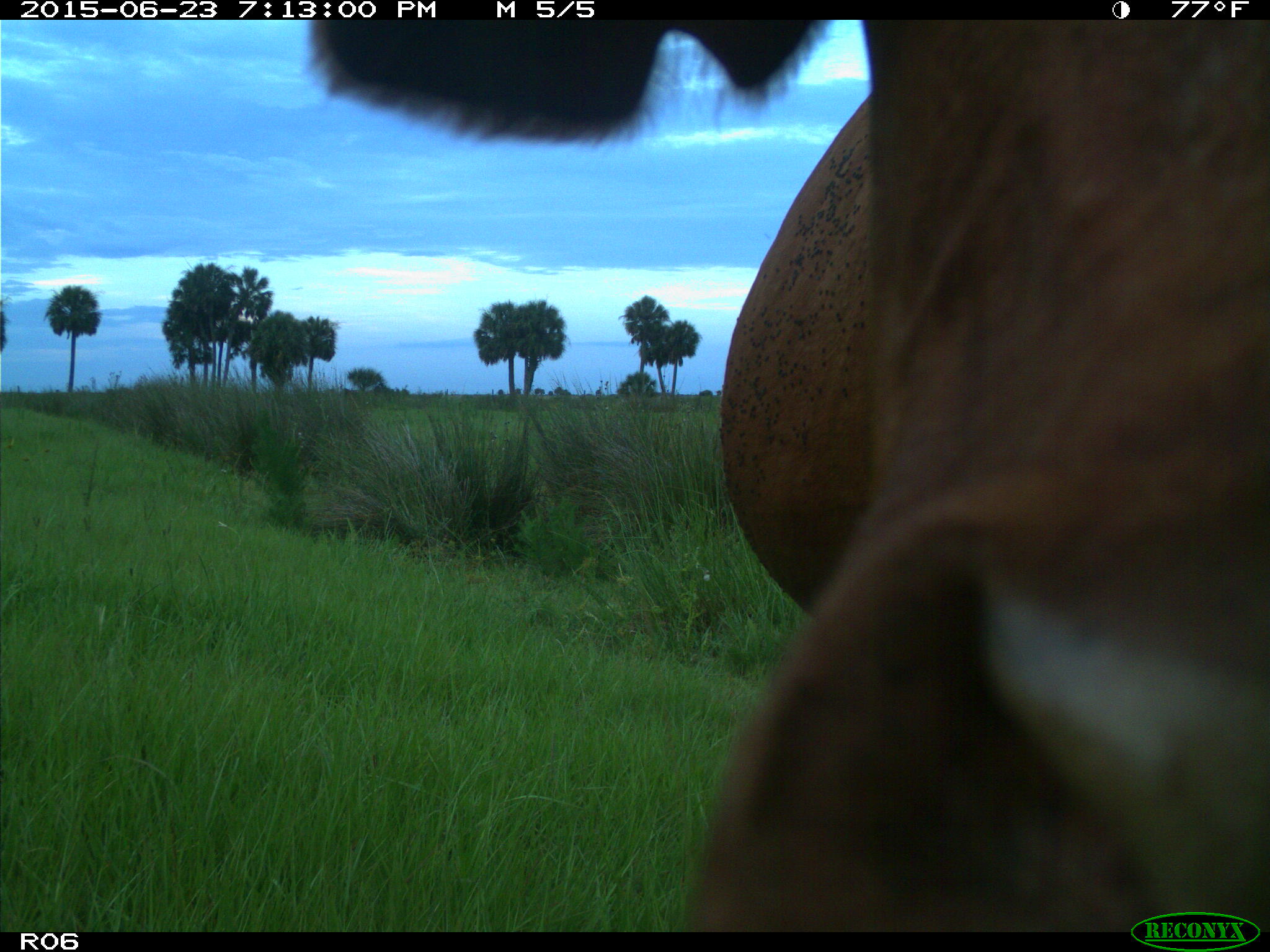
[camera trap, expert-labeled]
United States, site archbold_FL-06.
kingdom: Animalia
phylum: Chordata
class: Mammalia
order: Artiodactyla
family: Bovidae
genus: Bos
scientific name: Bos taurus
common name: domestic cow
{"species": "Bos taurus (domestic cow)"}